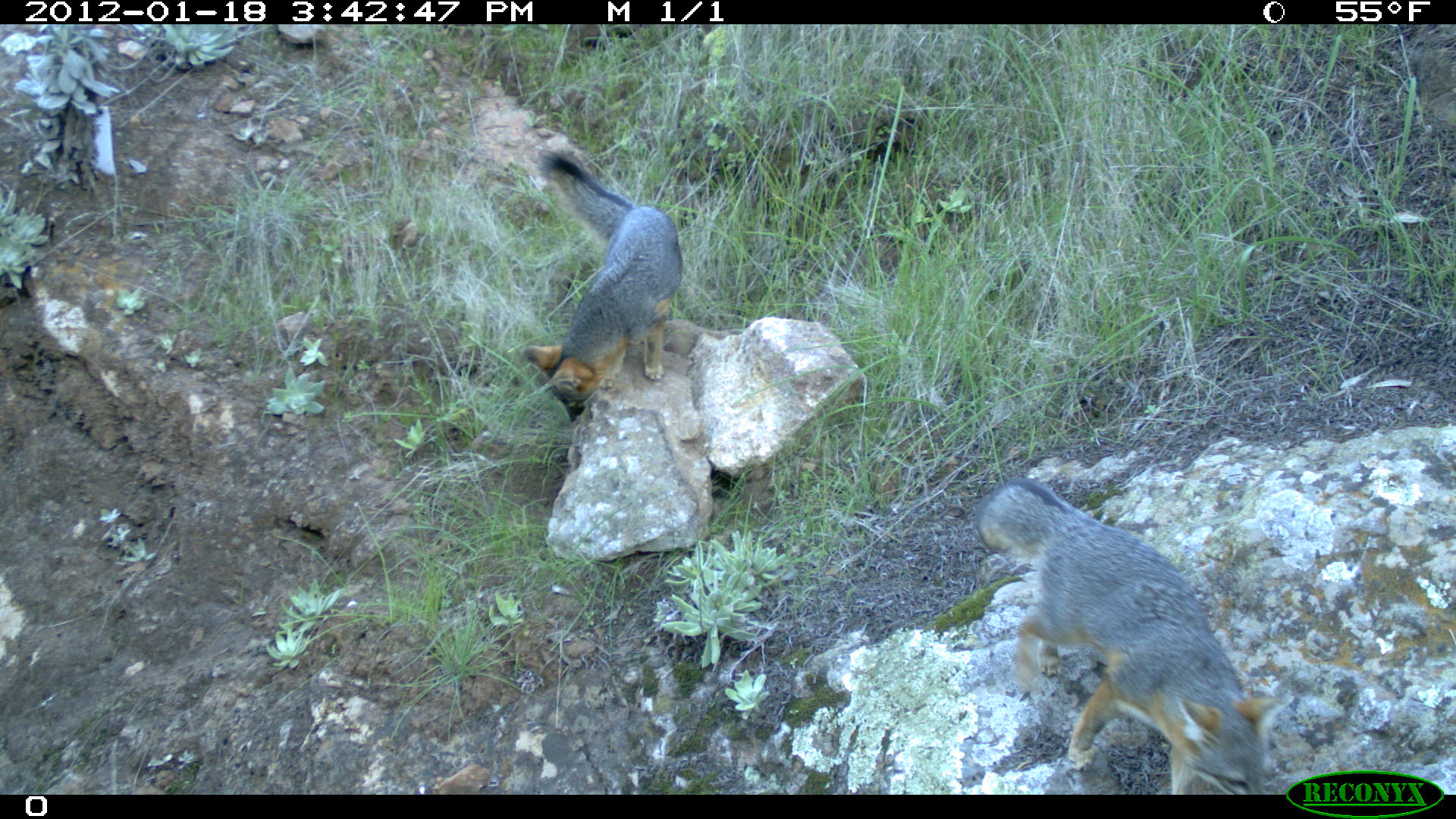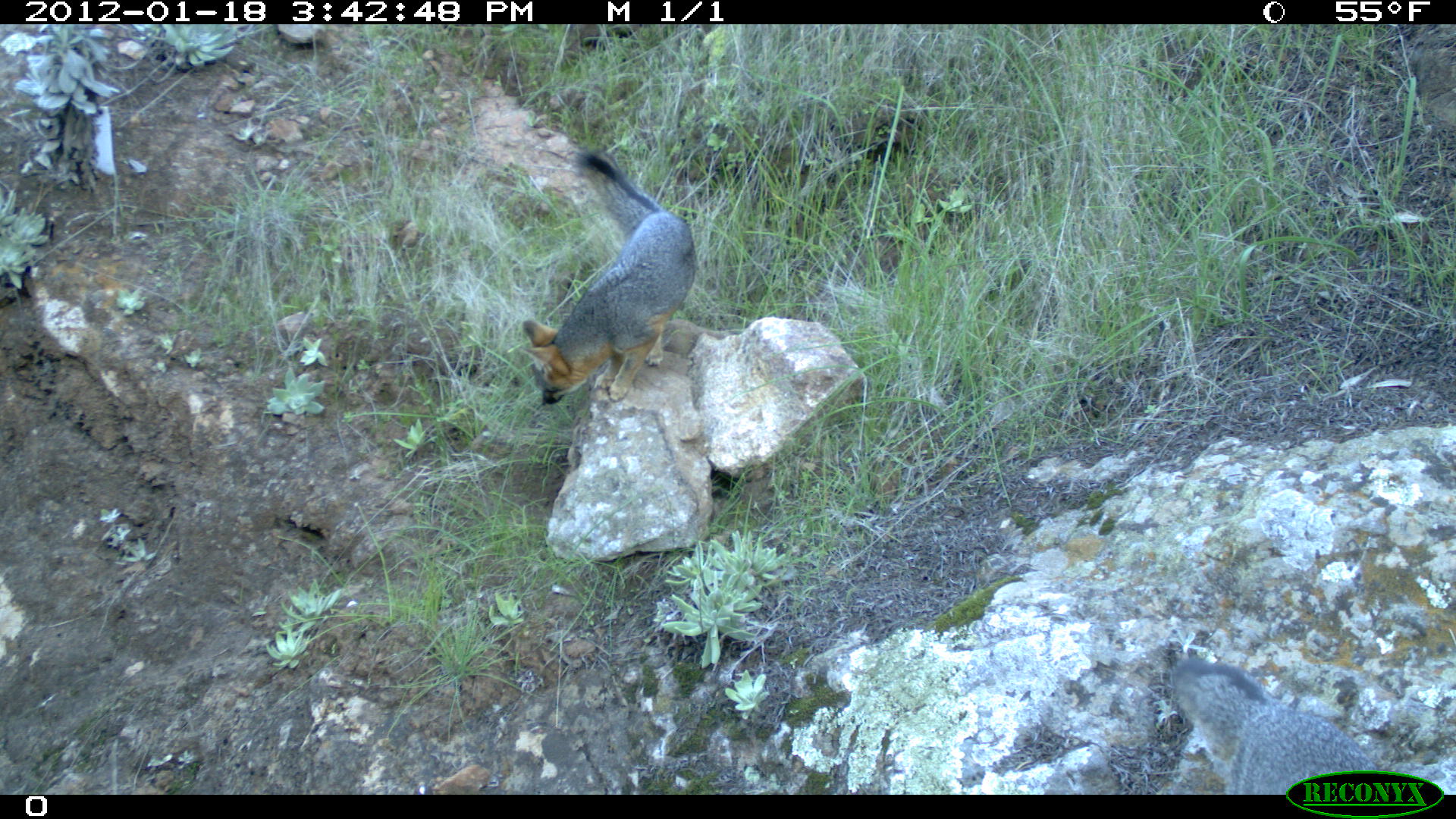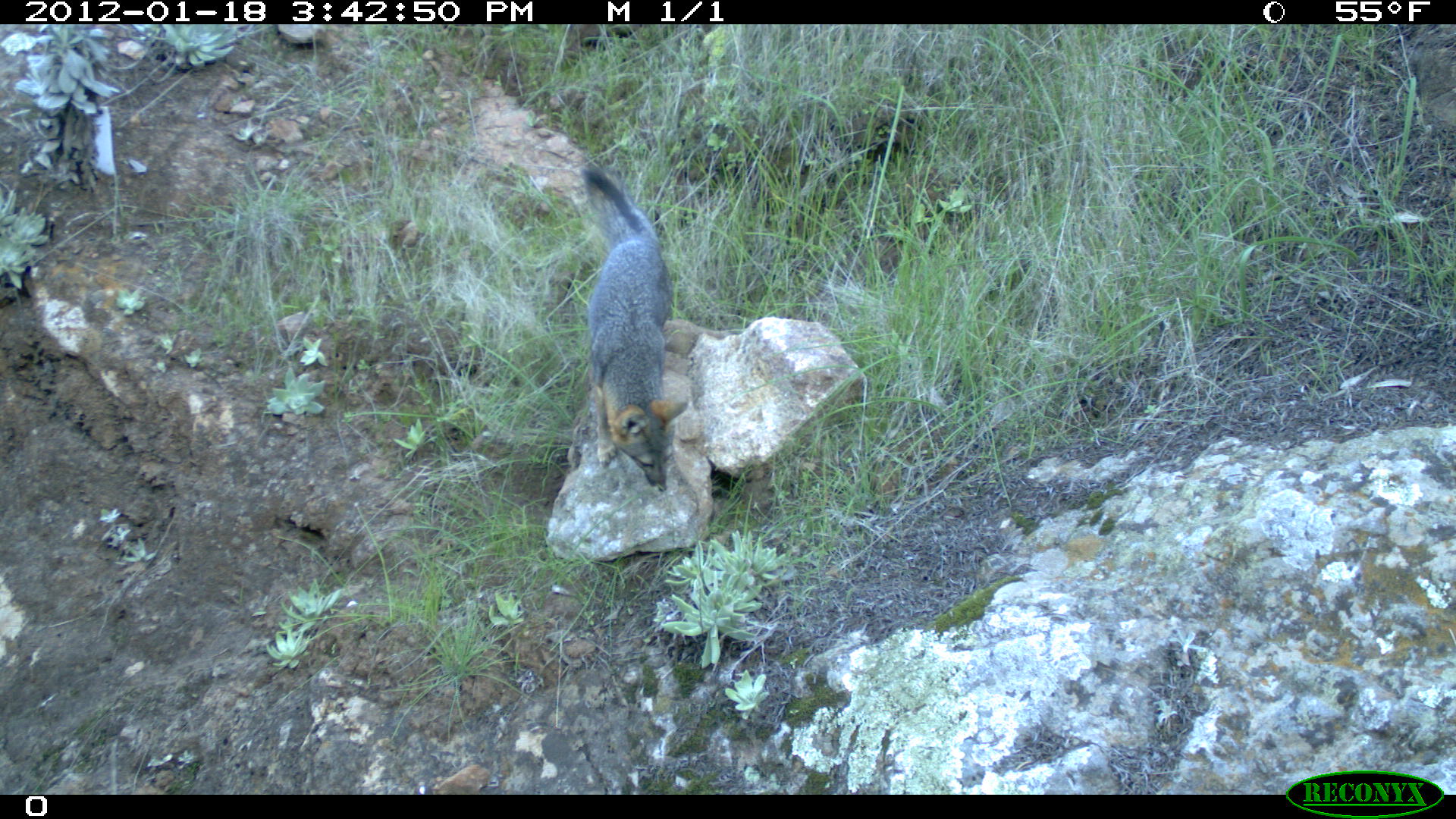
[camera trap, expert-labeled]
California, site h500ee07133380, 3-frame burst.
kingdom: Animalia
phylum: Chordata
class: Mammalia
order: Carnivora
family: Canidae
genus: Urocyon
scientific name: Urocyon littoralis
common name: island fox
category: fox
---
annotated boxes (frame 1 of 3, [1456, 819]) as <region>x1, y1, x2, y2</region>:
fox: <region>974, 478, 1294, 795</region>; <region>520, 153, 682, 425</region>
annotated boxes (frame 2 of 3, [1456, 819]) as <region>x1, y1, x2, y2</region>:
fox: <region>522, 149, 695, 406</region>; <region>1172, 656, 1382, 795</region>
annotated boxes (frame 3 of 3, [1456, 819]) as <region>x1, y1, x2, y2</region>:
fox: <region>576, 162, 689, 492</region>